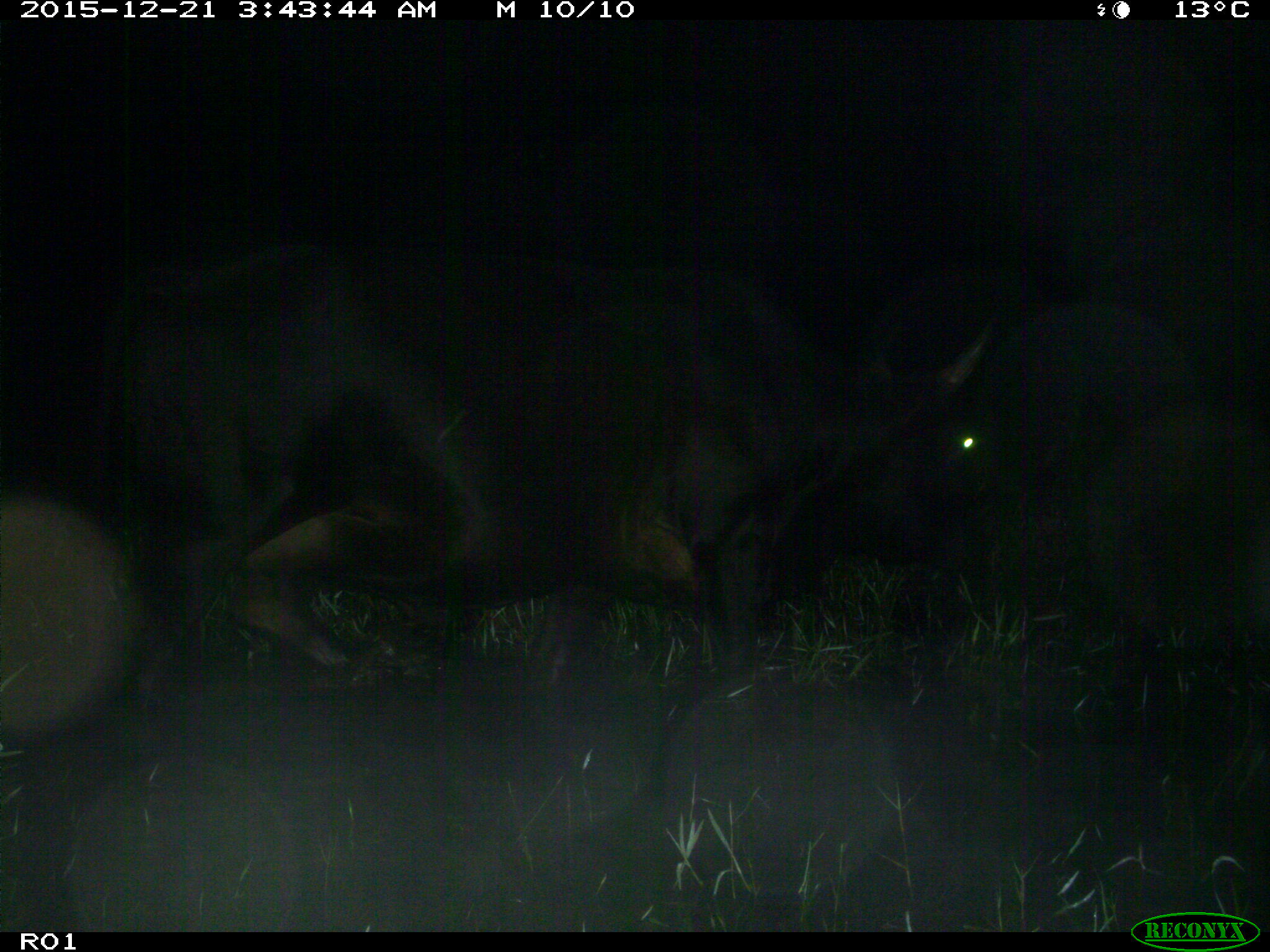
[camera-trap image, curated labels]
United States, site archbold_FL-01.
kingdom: Animalia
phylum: Chordata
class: Mammalia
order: Artiodactyla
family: Bovidae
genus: Bos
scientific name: Bos taurus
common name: domestic cow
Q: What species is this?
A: Bos taurus (domestic cow).